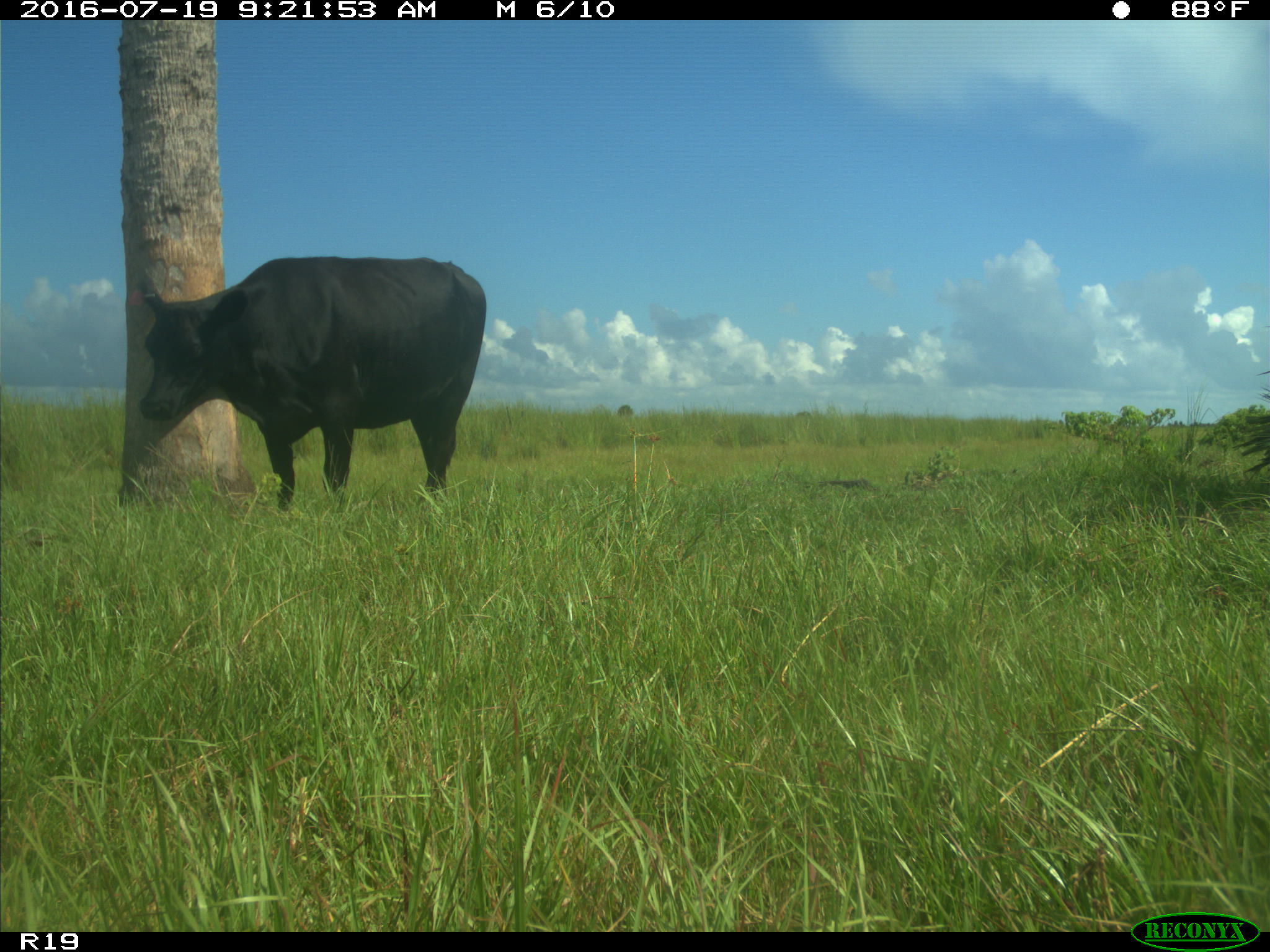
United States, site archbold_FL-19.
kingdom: Animalia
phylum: Chordata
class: Mammalia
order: Artiodactyla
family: Bovidae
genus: Bos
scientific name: Bos taurus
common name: domestic cow